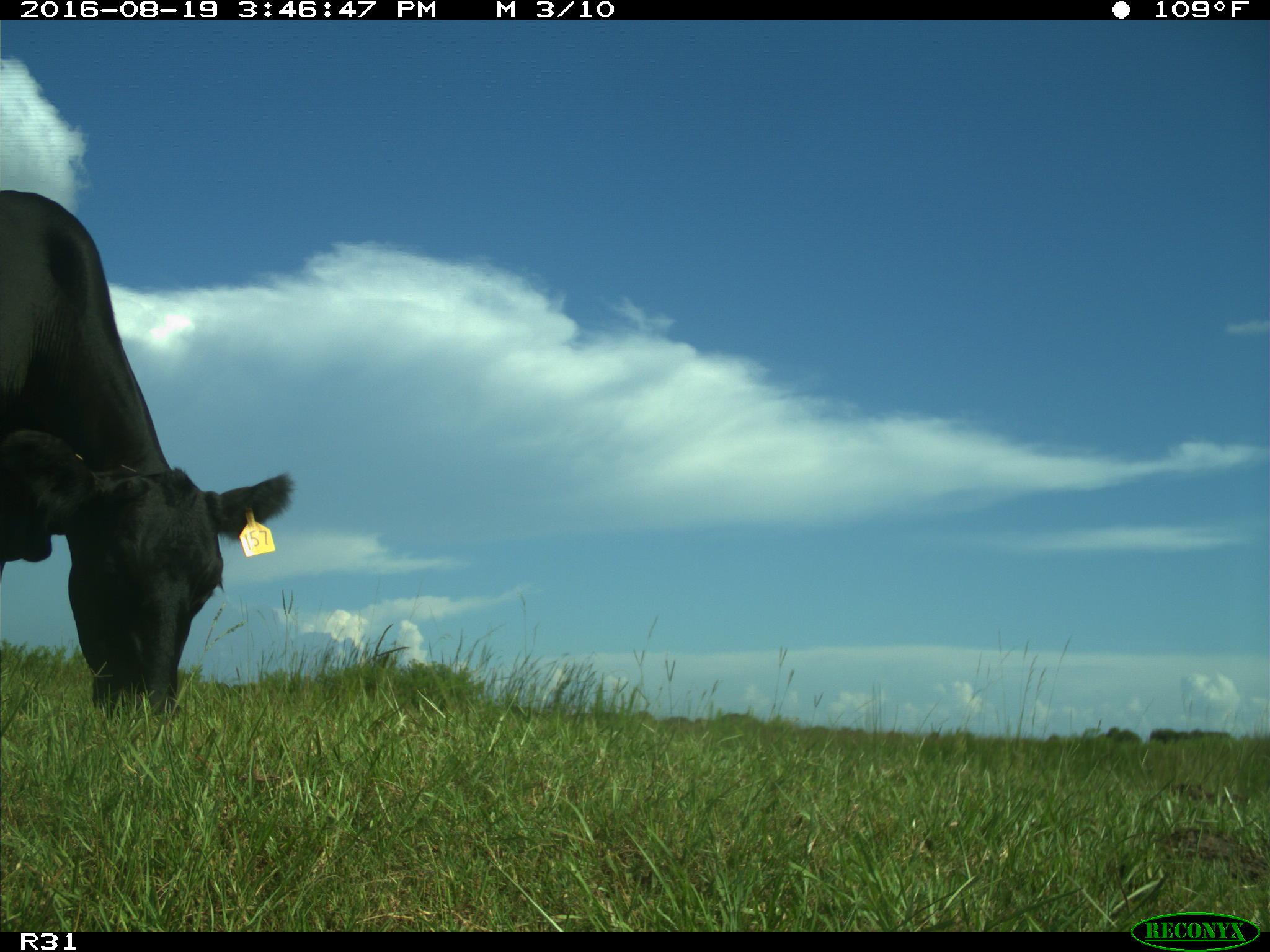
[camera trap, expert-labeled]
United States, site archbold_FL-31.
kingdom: Animalia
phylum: Chordata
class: Mammalia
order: Artiodactyla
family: Bovidae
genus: Bos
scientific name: Bos taurus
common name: domestic cow